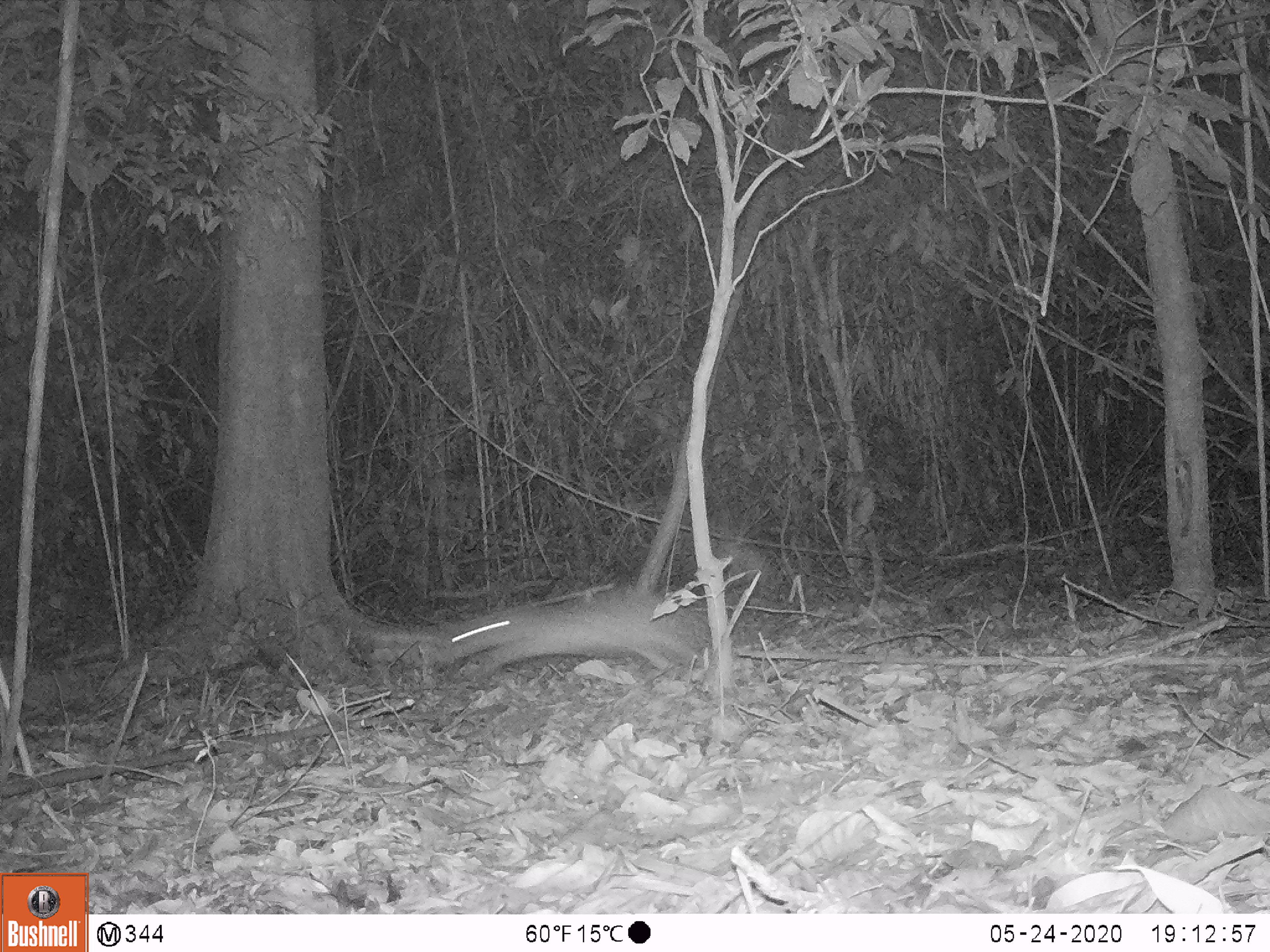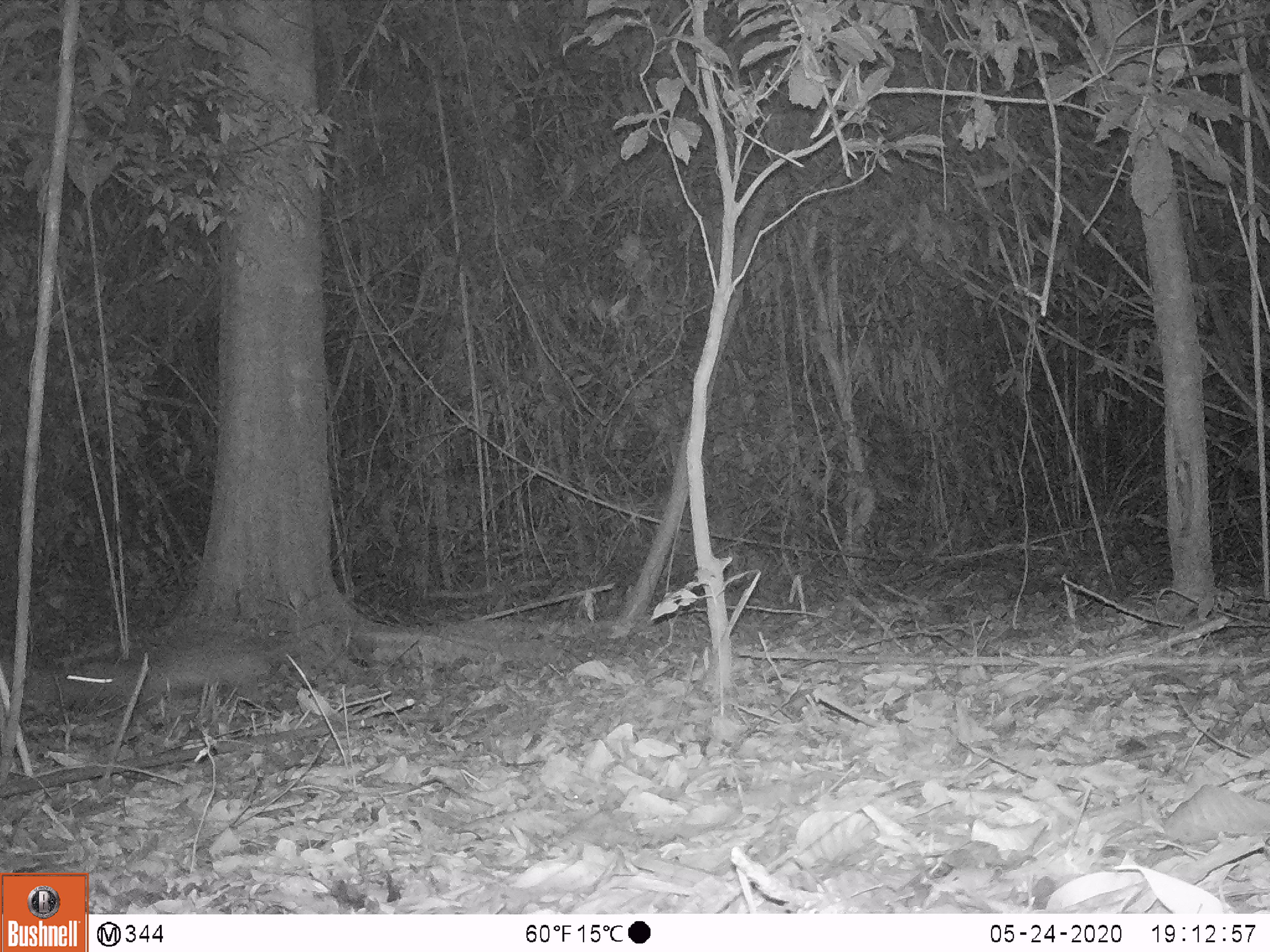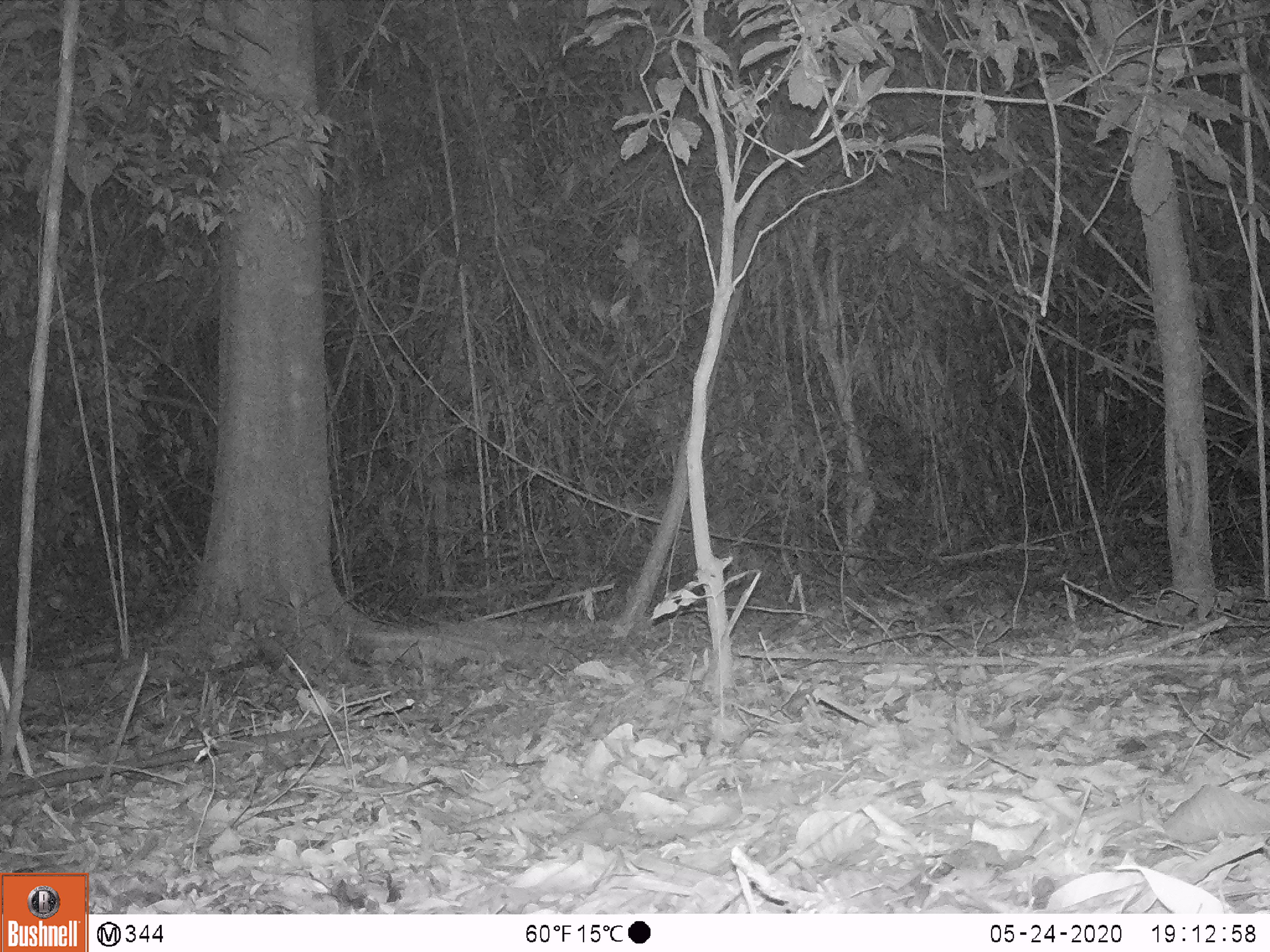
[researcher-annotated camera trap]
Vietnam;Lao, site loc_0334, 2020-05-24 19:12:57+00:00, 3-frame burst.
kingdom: Animalia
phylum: Chordata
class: Mammalia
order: Rodentia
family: Hystricidae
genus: Atherurus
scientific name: Atherurus macrourus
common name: asiatic brush-tailed porcupine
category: asiatic brush tailed porcupine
Asiatic brush tailed porcupine (asiatic brush-tailed porcupine) (Atherurus macrourus). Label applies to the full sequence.